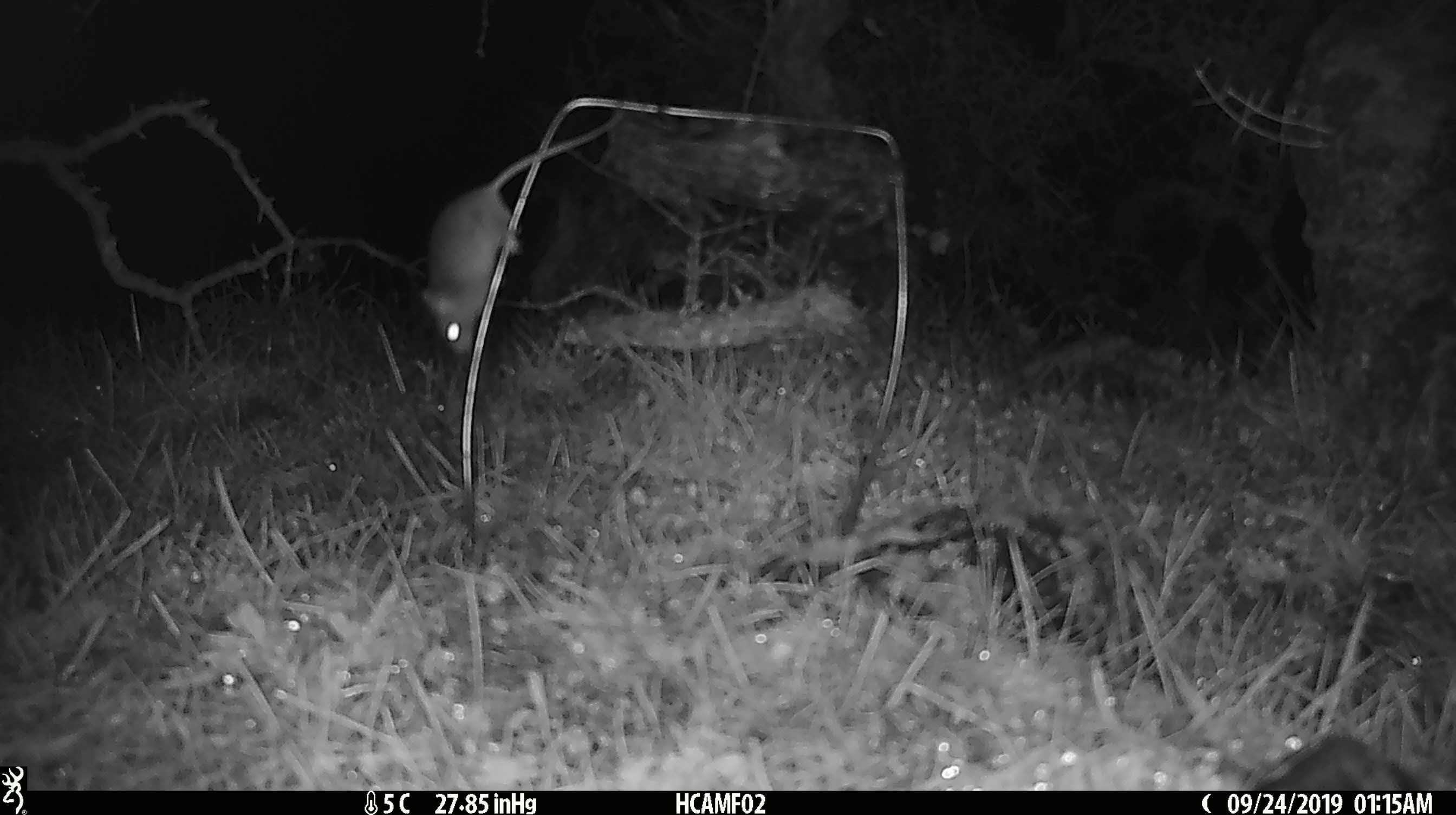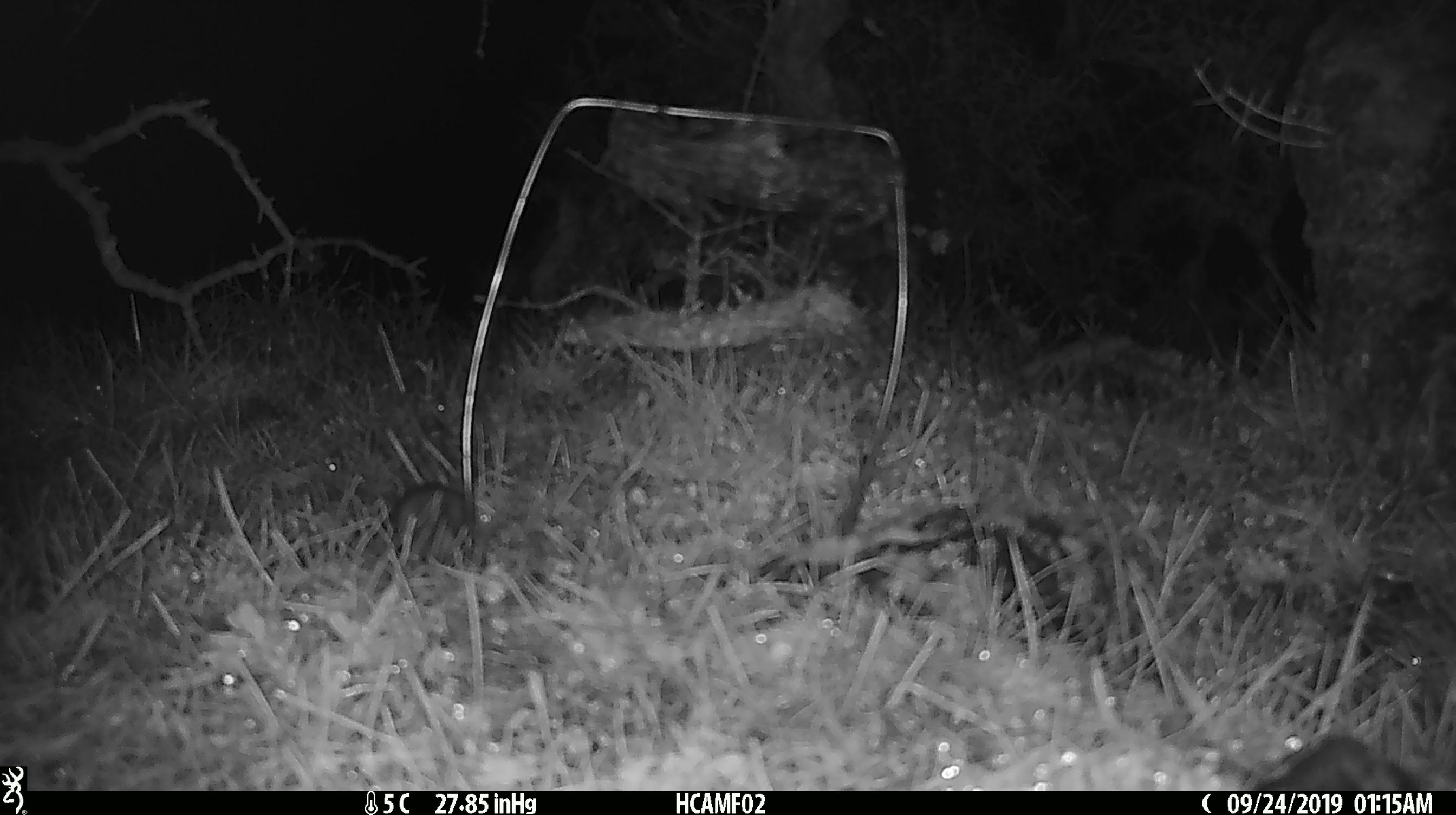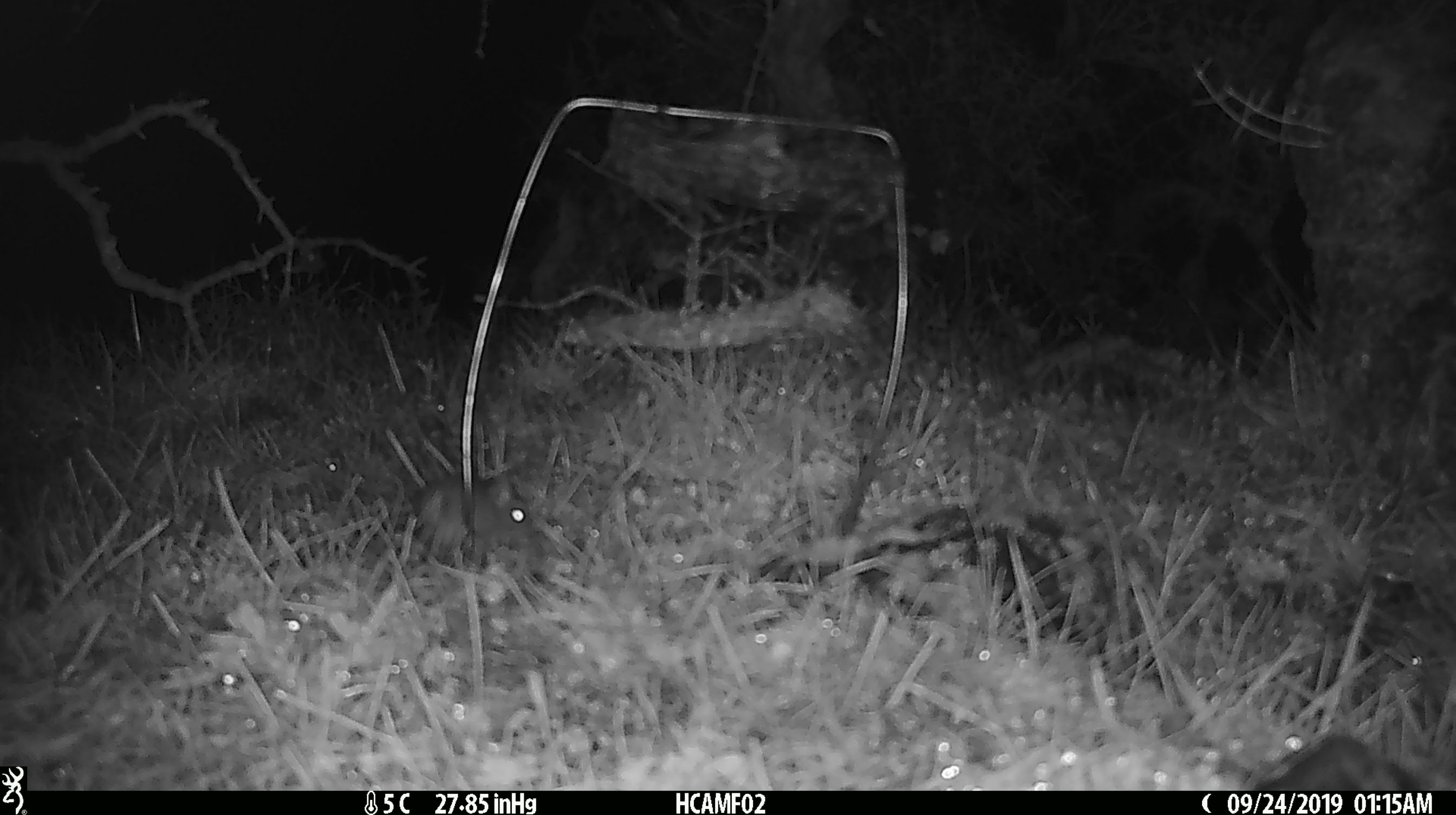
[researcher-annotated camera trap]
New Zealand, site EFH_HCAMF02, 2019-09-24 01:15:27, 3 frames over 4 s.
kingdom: Animalia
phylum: Chordata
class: Mammalia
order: Rodentia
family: Muridae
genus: Mus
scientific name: Mus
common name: mouse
Mouse (Mus).